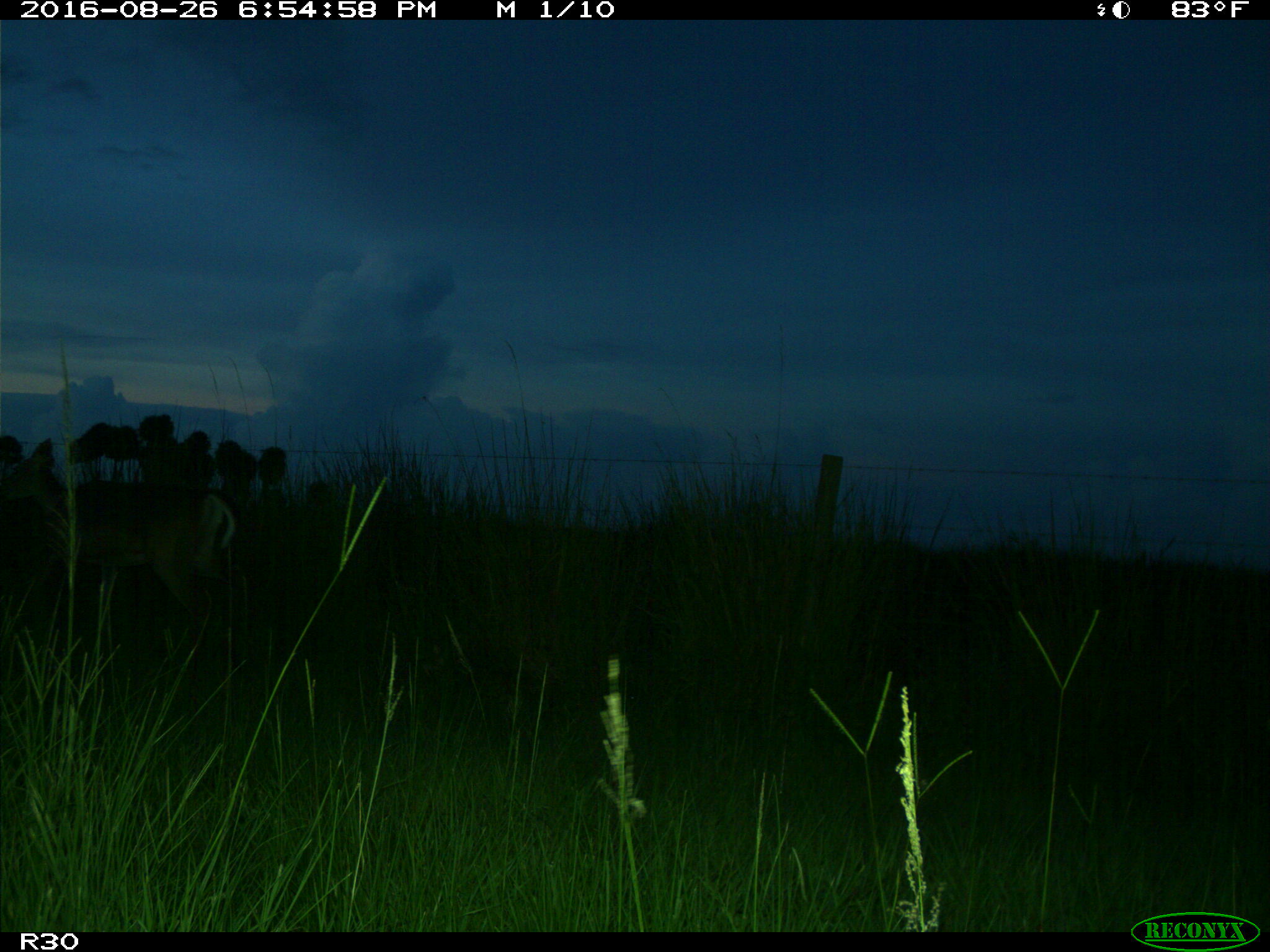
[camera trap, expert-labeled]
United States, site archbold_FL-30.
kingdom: Animalia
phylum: Chordata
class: Mammalia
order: Artiodactyla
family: Cervidae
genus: Odocoileus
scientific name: Odocoileus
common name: deer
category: unidentified deer